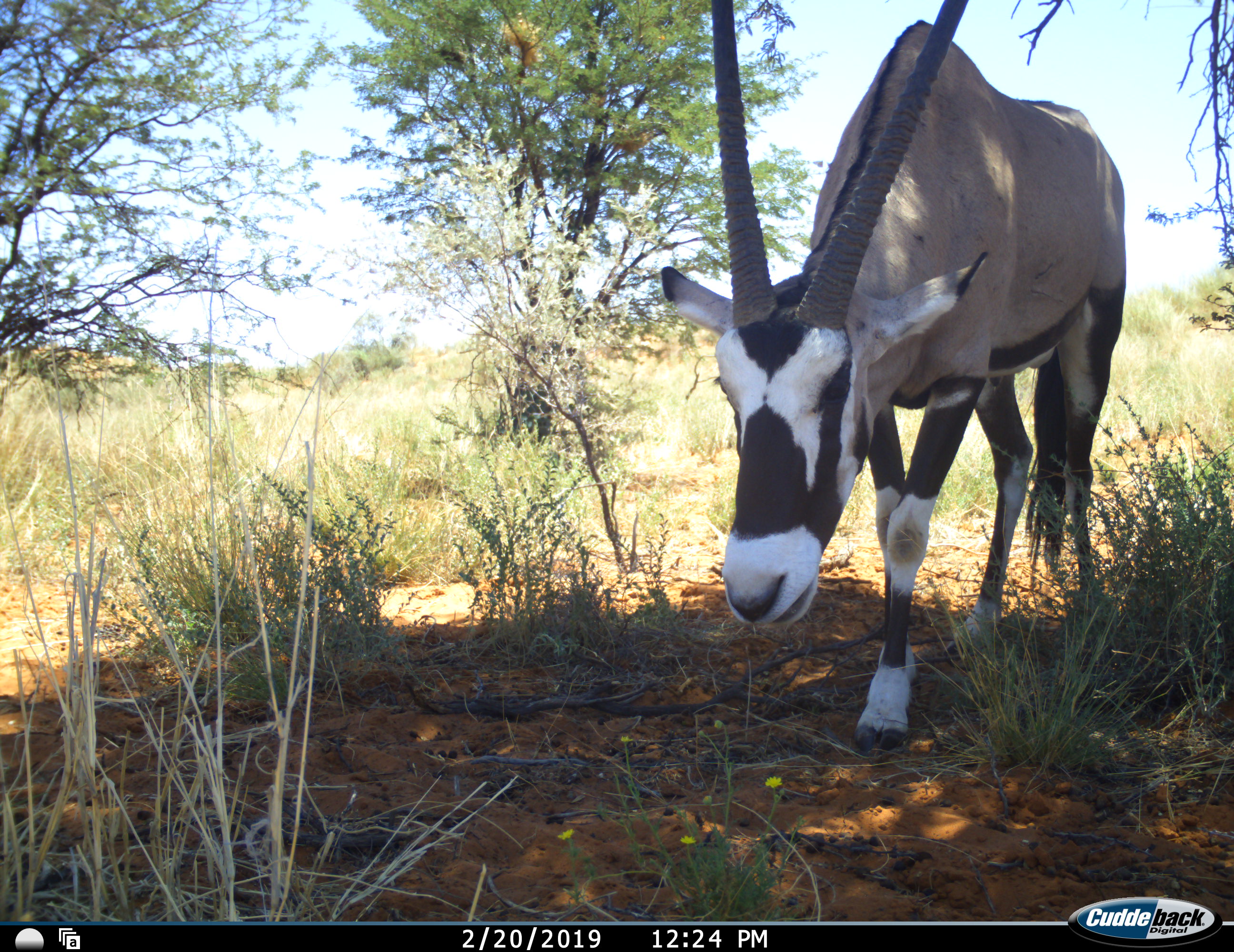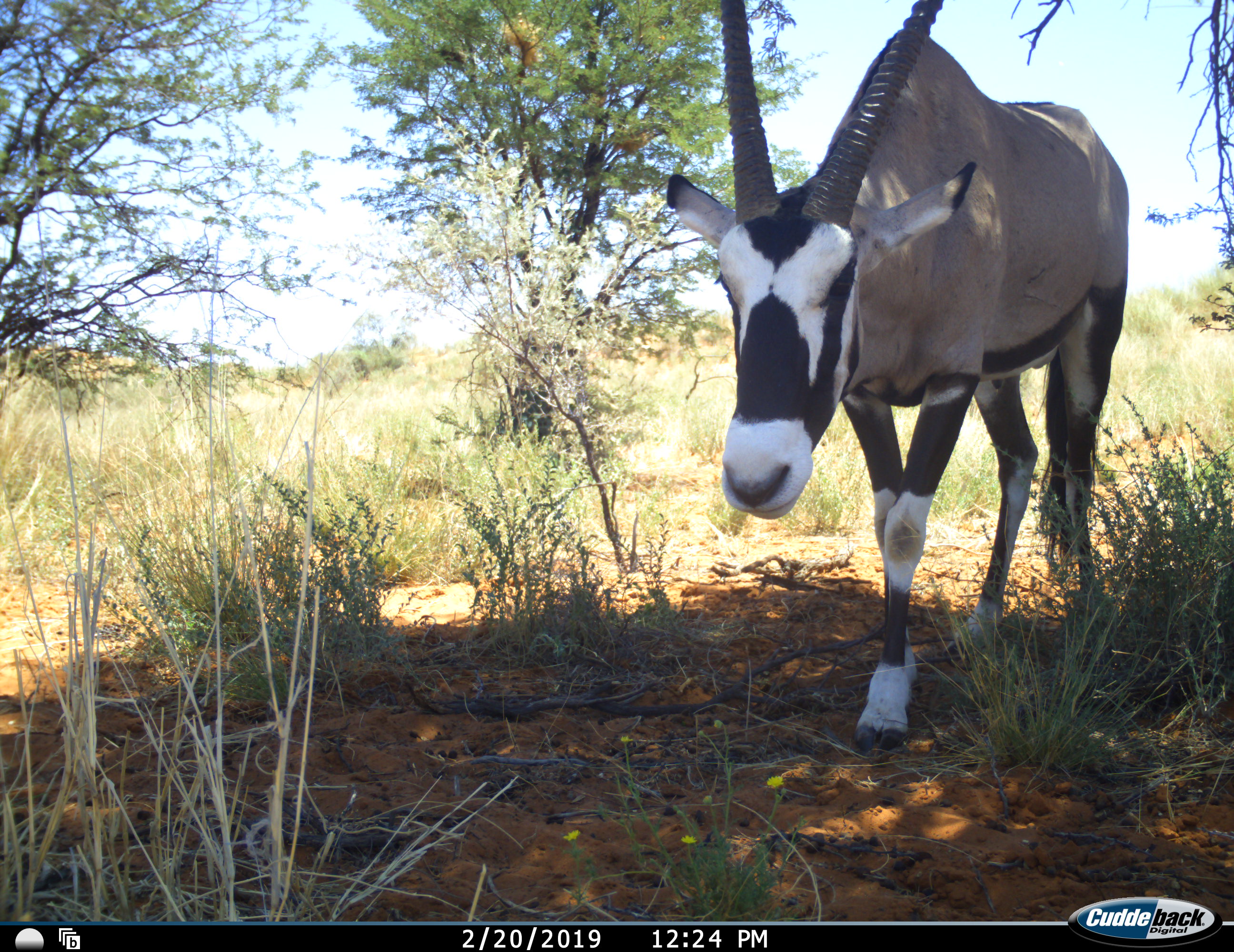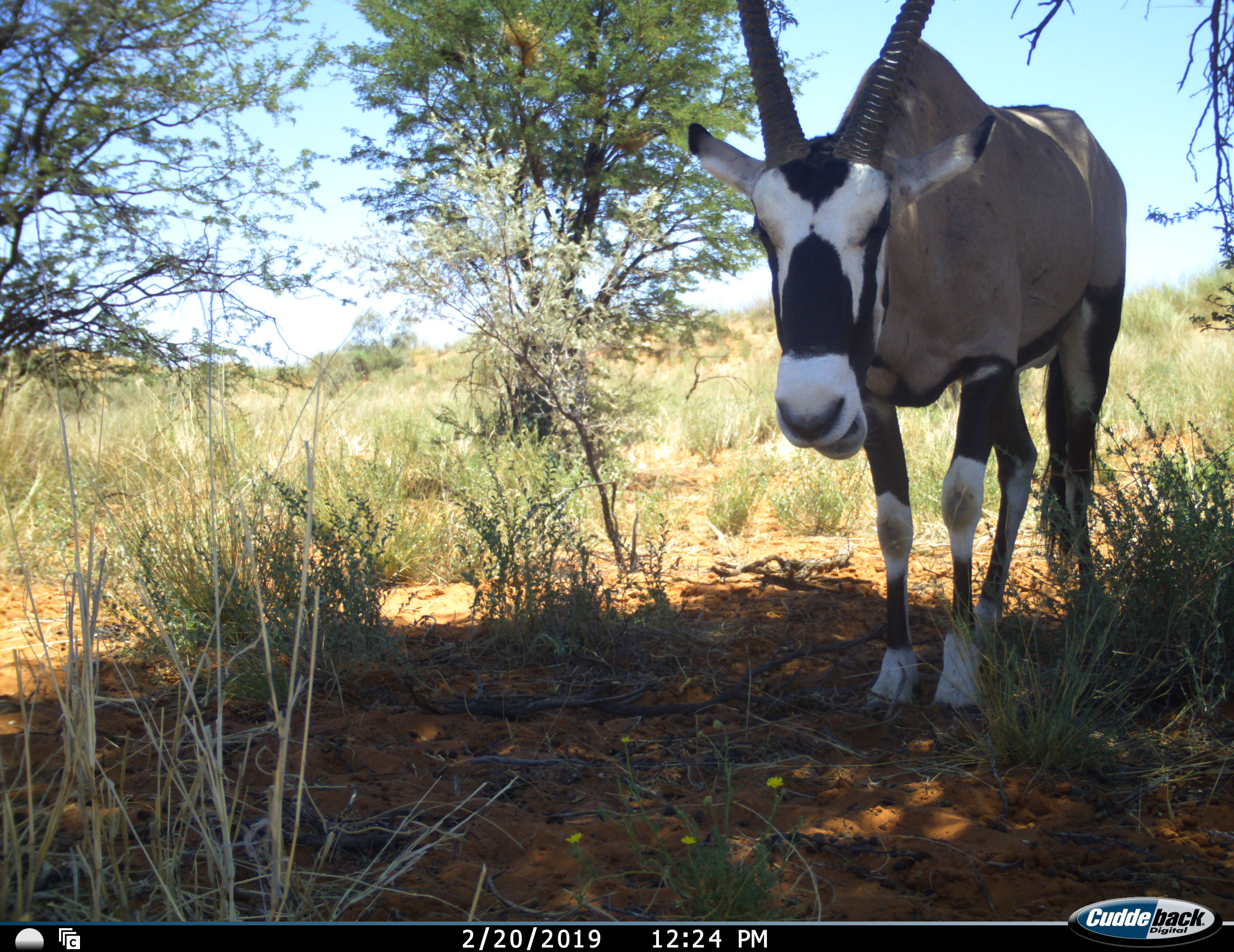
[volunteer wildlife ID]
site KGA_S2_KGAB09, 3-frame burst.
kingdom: Animalia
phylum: Chordata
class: Mammalia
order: Artiodactyla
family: Bovidae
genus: Oryx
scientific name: Oryx gazella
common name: gemsbok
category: oryx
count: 1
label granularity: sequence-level